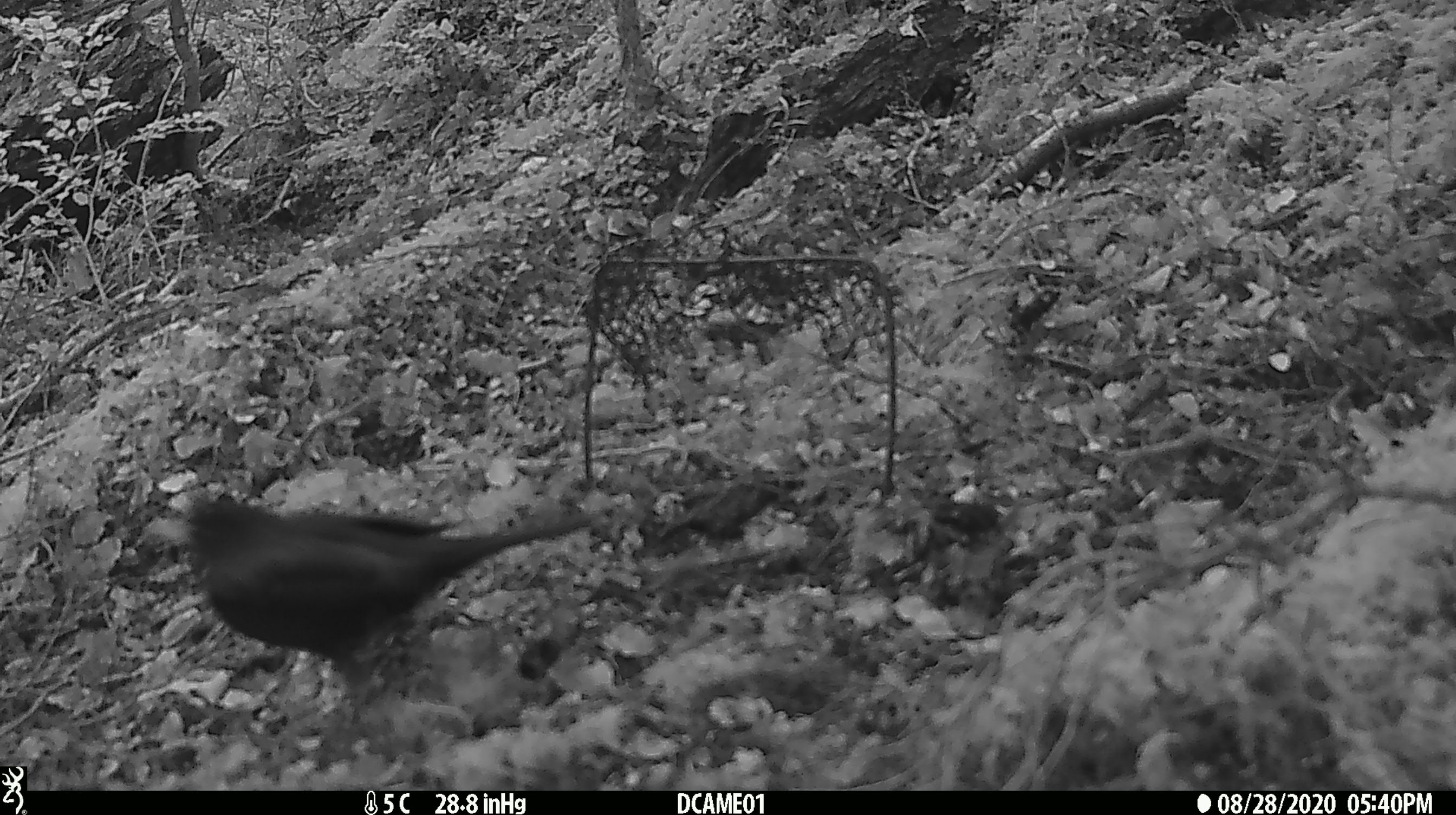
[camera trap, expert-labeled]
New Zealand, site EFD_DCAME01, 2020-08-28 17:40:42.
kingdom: Animalia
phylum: Chordata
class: Aves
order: Passeriformes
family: Turdidae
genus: Turdus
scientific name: Turdus merula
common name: eurasian blackbird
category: blackbird